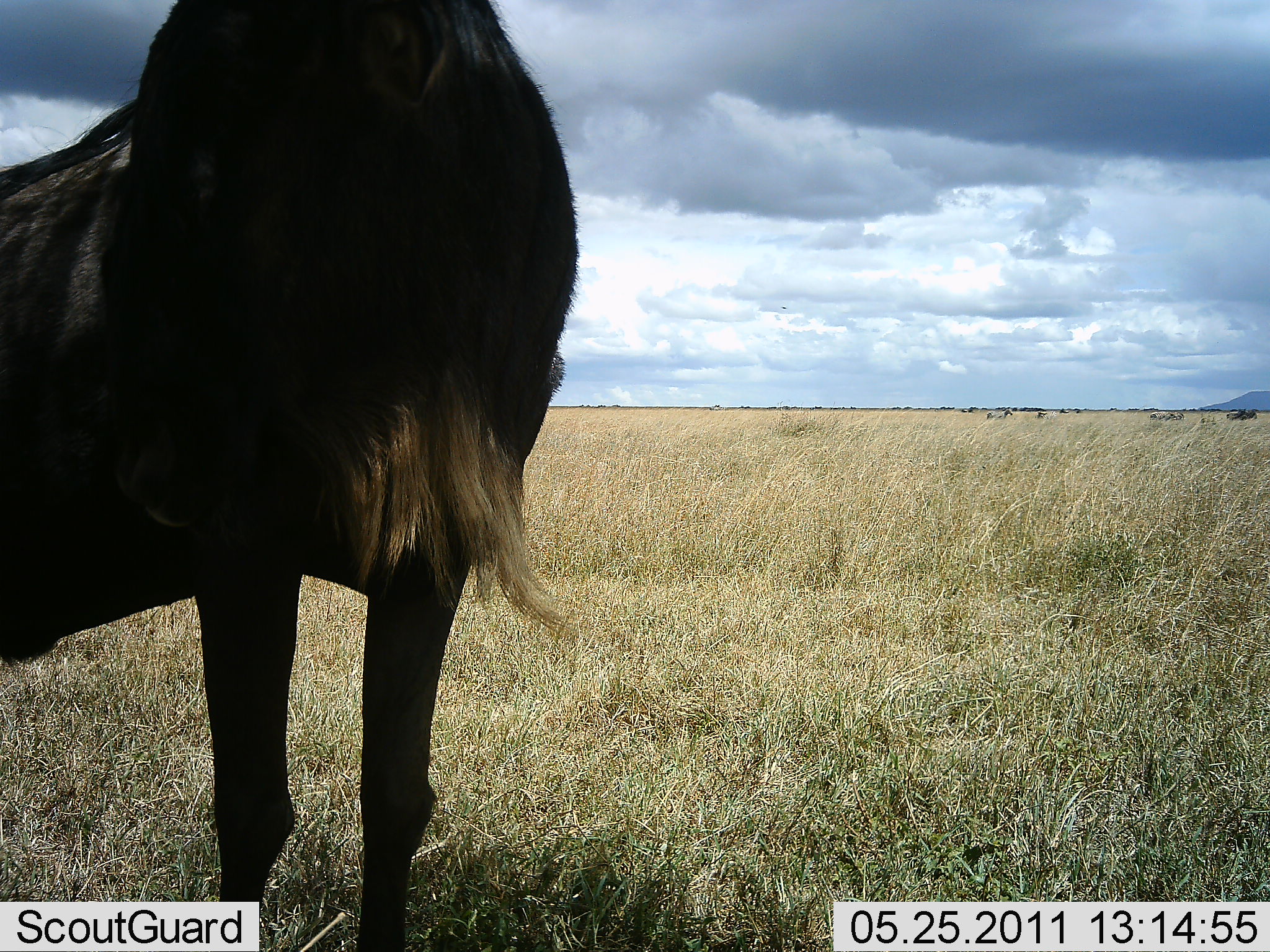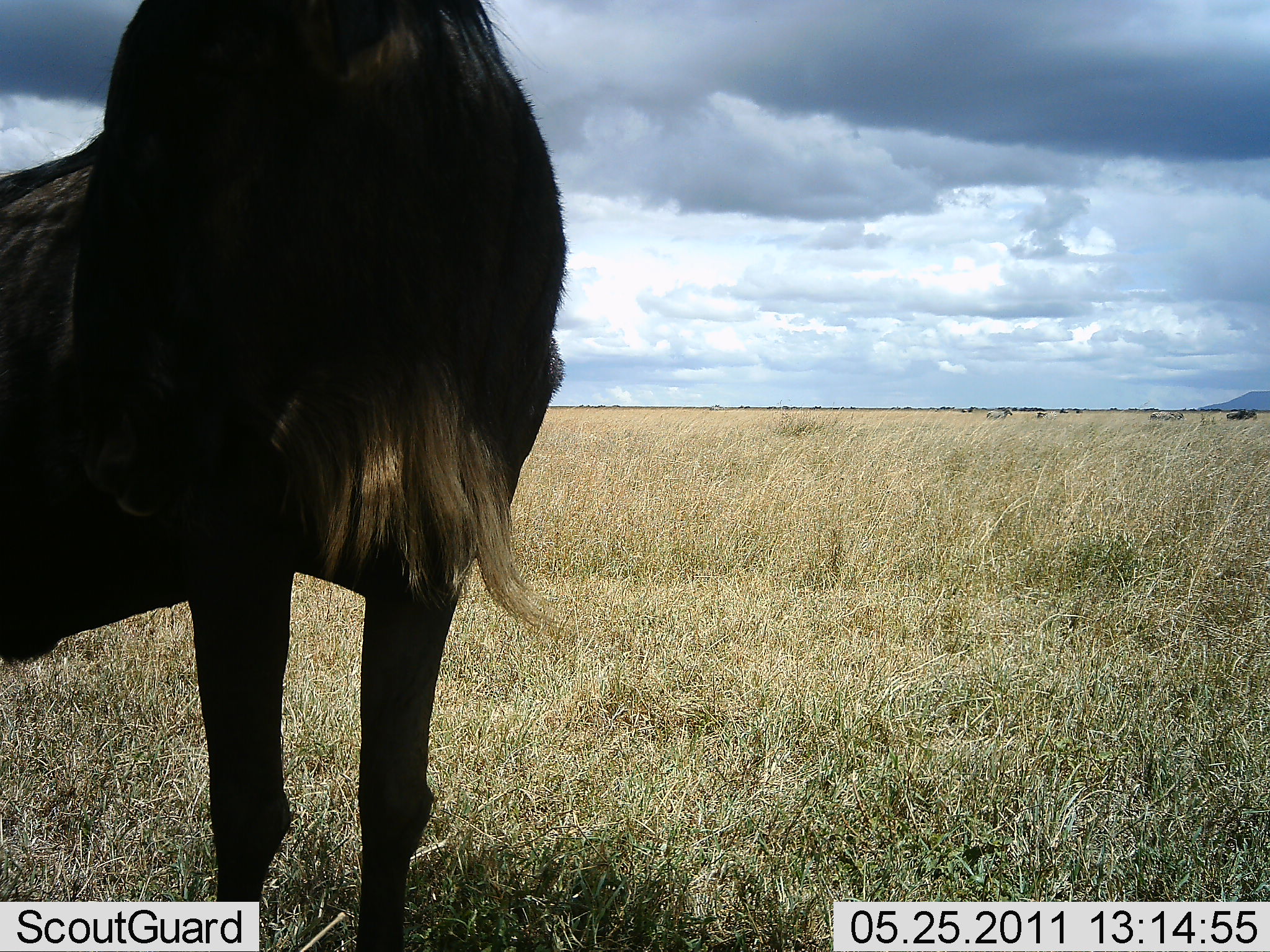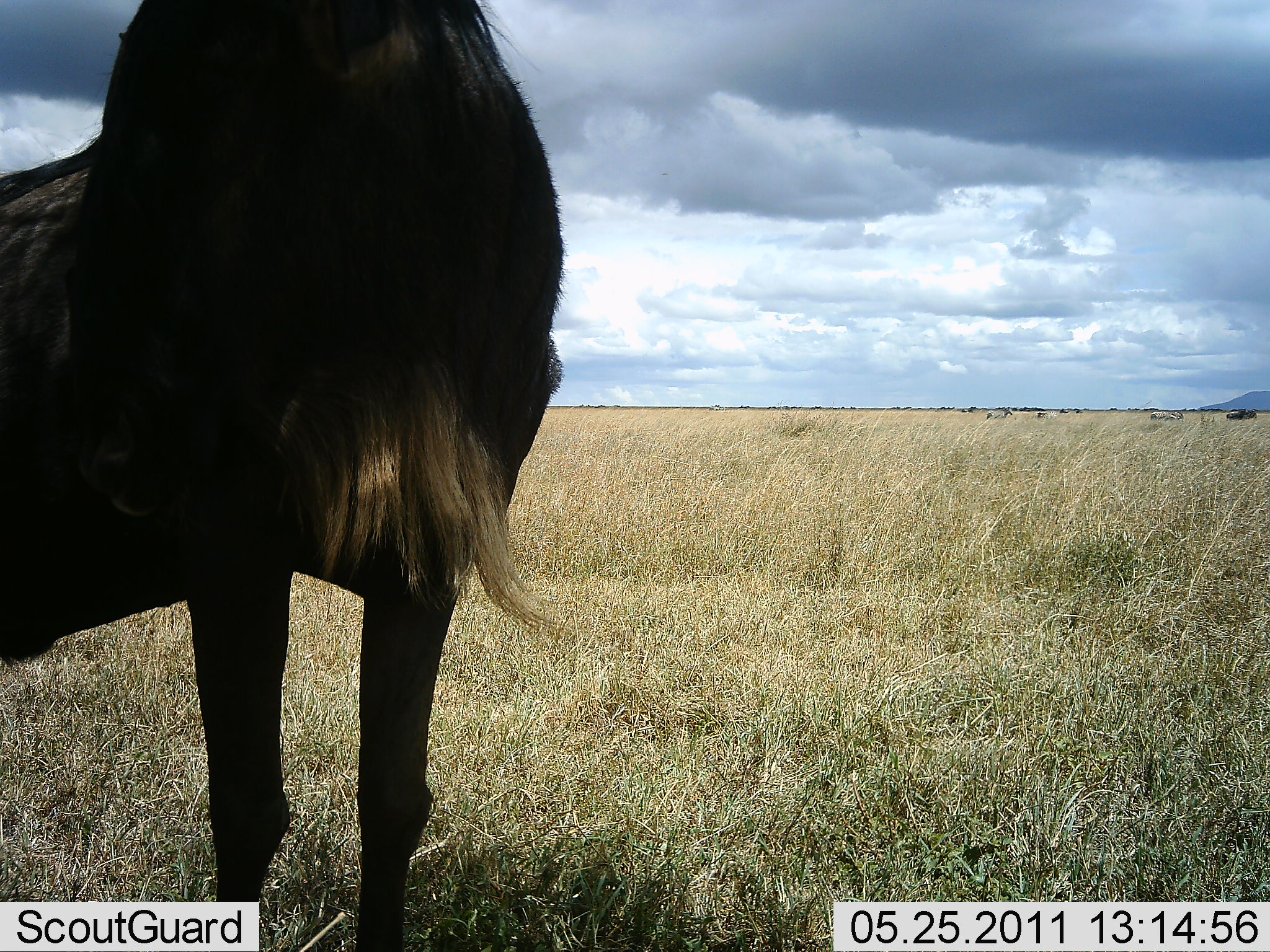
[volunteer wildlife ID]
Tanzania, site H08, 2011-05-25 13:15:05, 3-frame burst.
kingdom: Animalia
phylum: Chordata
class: Mammalia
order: Artiodactyla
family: Bovidae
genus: Connochaetes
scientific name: Connochaetes taurinus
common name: blue wildebeest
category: wildebeest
Wildebeest (blue wildebeest) (Connochaetes taurinus), count 1. Behavior (volunteer vote fractions): standing 100%, resting 0%, moving 0%, interacting 0%. Young present (vote fraction): 0%. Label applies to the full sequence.